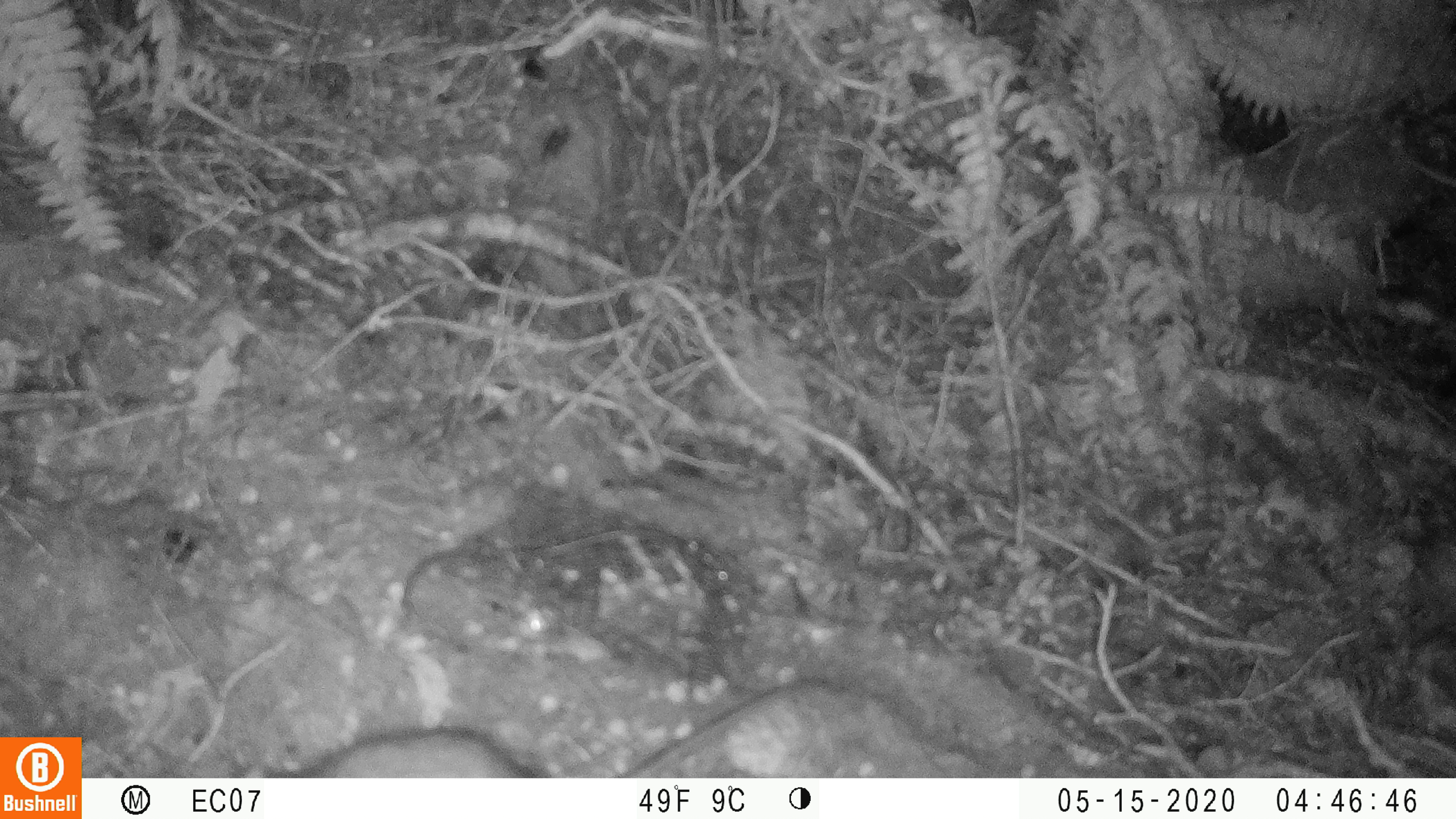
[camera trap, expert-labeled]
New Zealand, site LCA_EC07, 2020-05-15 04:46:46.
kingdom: Animalia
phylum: Chordata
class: Mammalia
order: Rodentia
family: Muridae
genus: Rattus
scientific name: Rattus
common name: rat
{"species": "rat (Rattus)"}